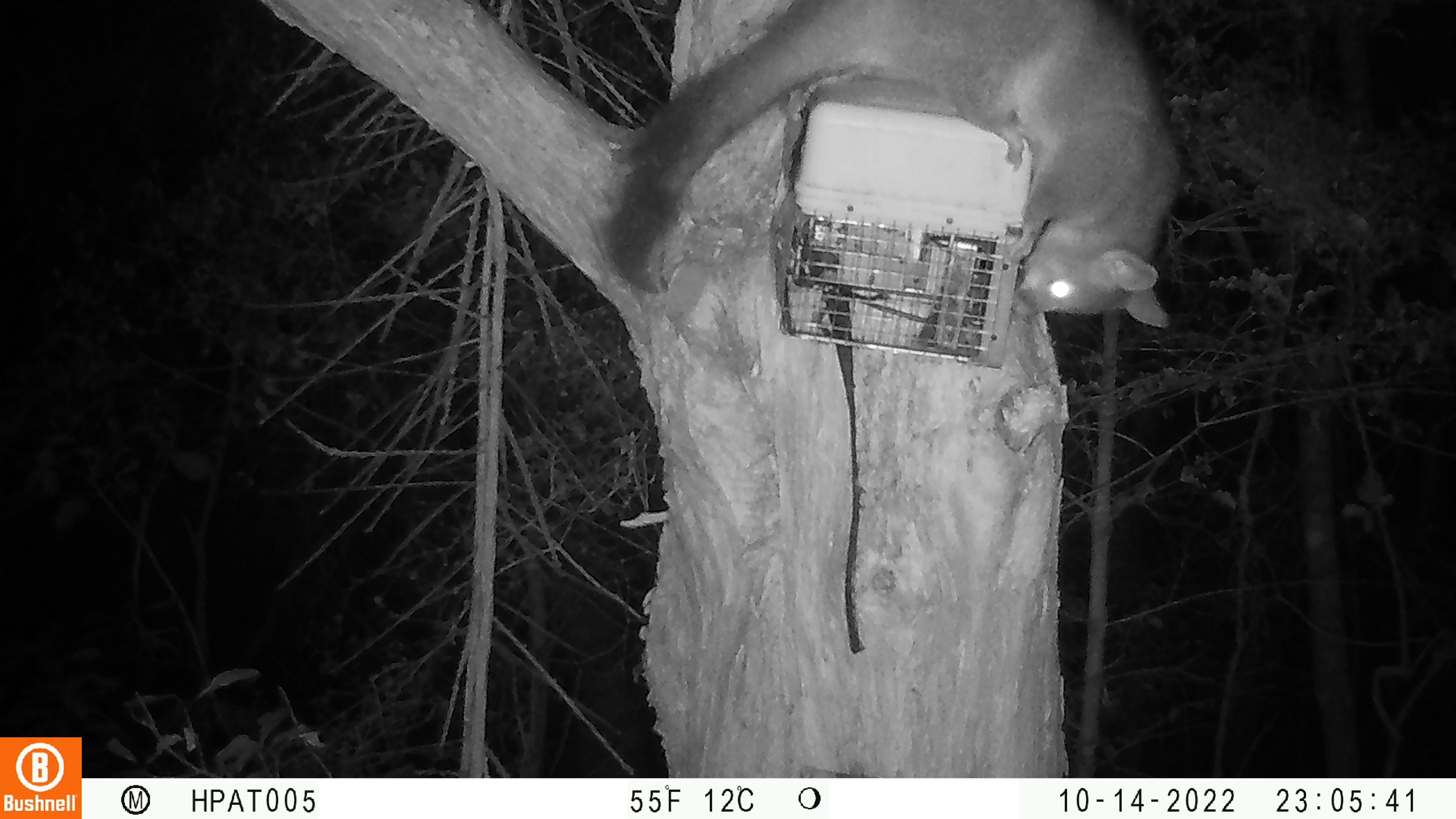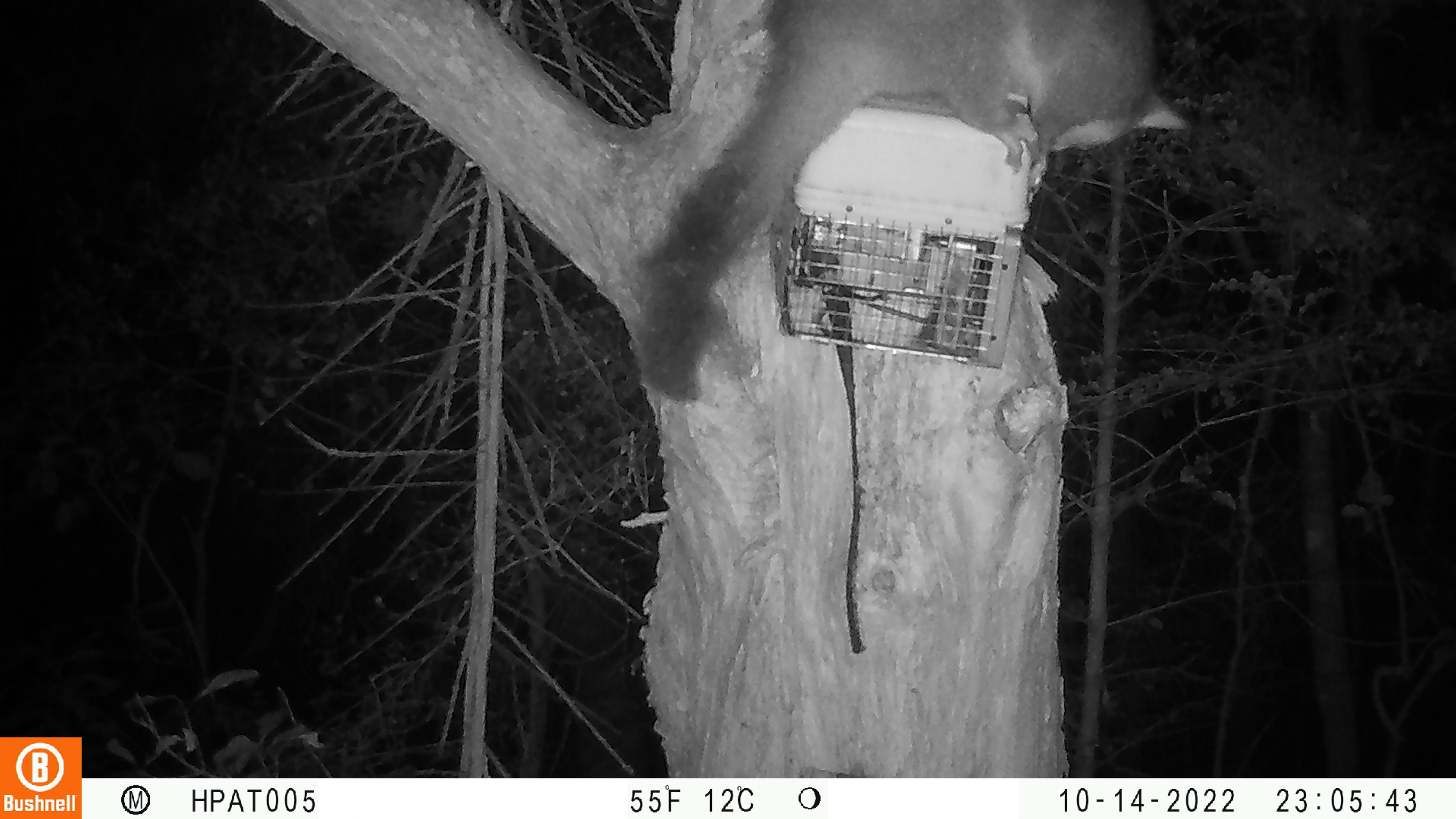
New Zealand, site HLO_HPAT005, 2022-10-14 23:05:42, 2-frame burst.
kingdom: Animalia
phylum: Chordata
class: Mammalia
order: Diprotodontia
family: Phalangeridae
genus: Trichosurus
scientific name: Trichosurus vulpecula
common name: common brushtail possum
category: possum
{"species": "possum (common brushtail possum) (Trichosurus vulpecula)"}